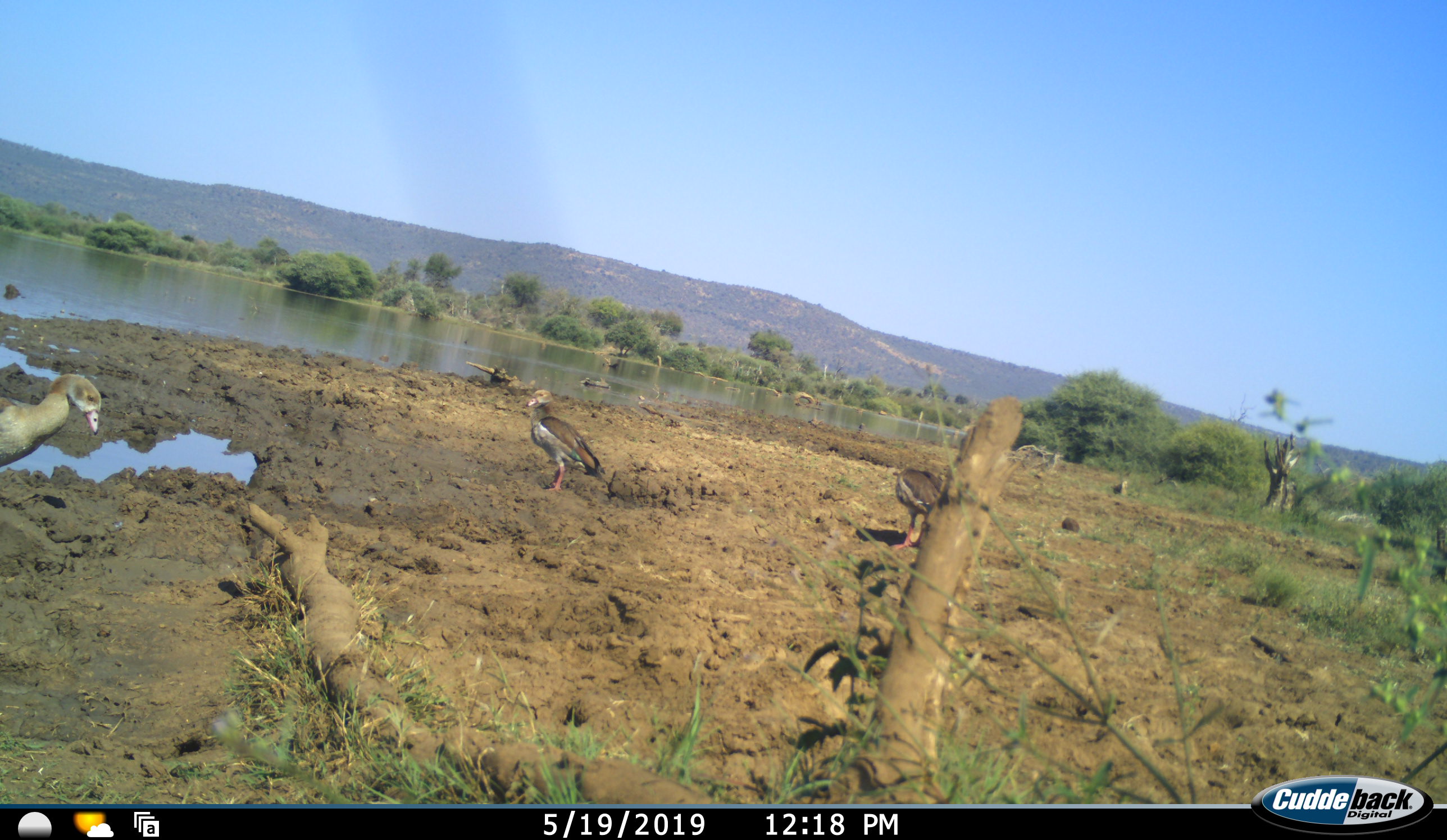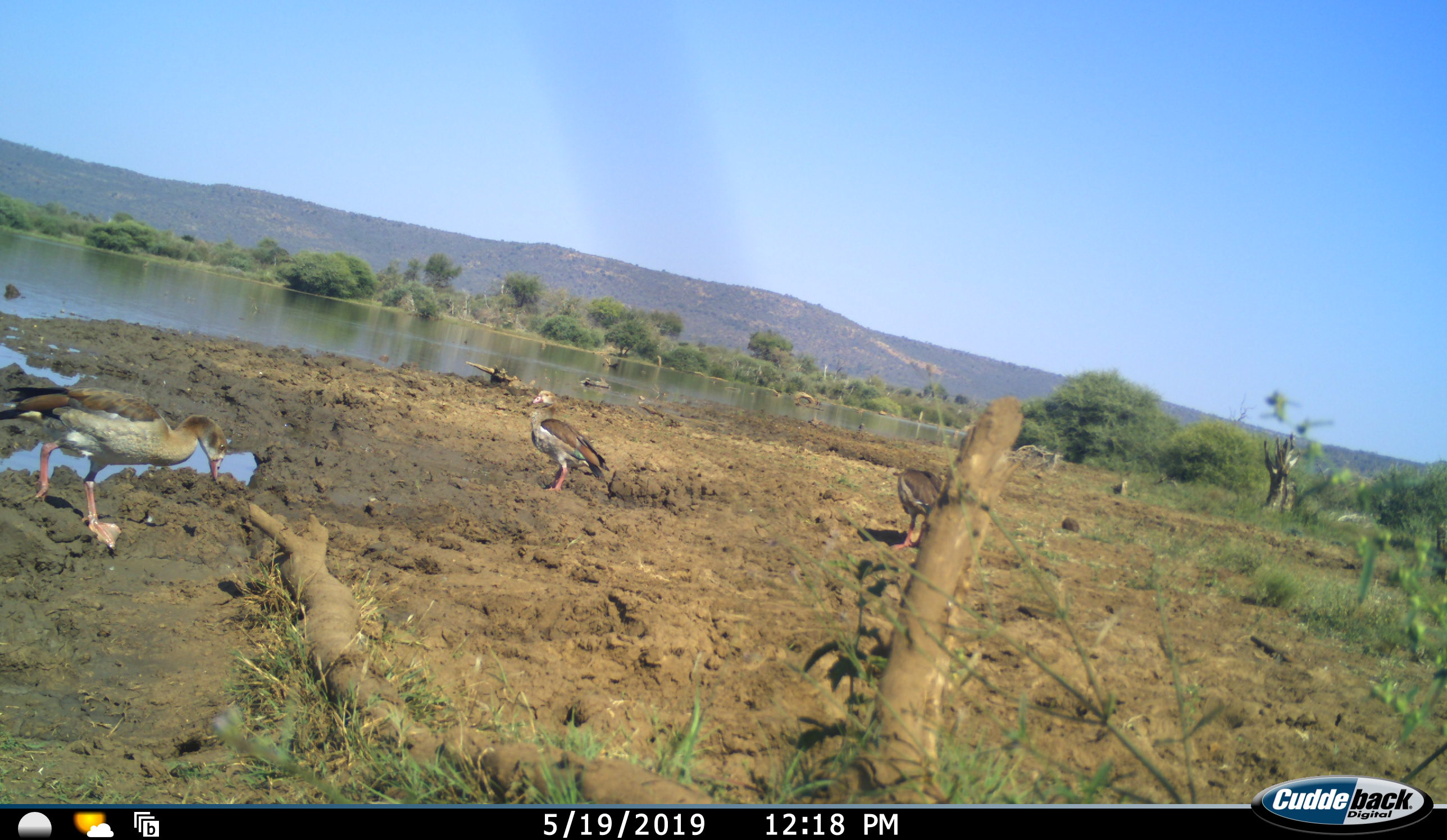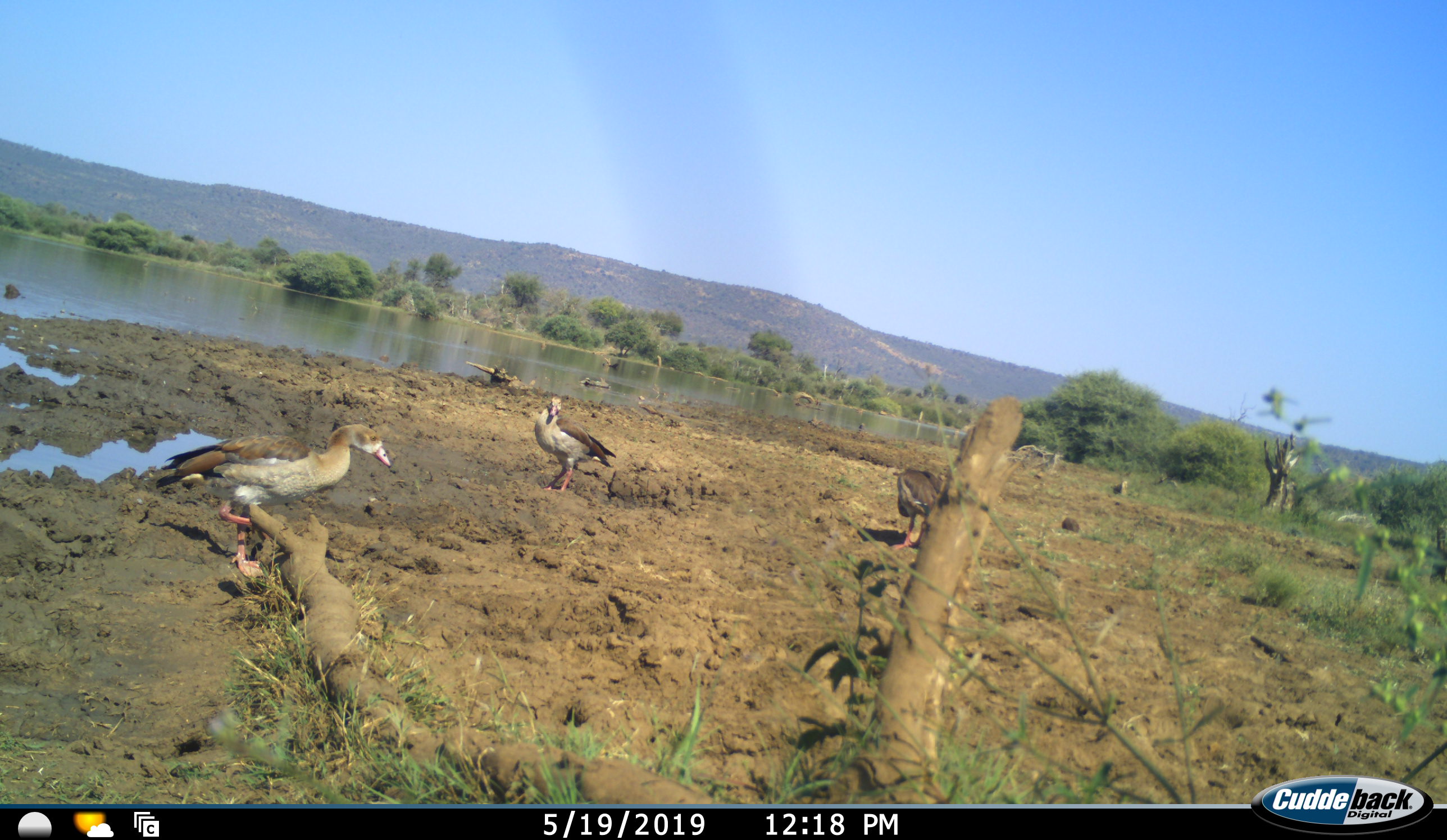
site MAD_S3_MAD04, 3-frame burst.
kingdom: Animalia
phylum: Chordata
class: Aves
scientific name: Aves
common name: bird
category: birdother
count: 3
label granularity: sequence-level